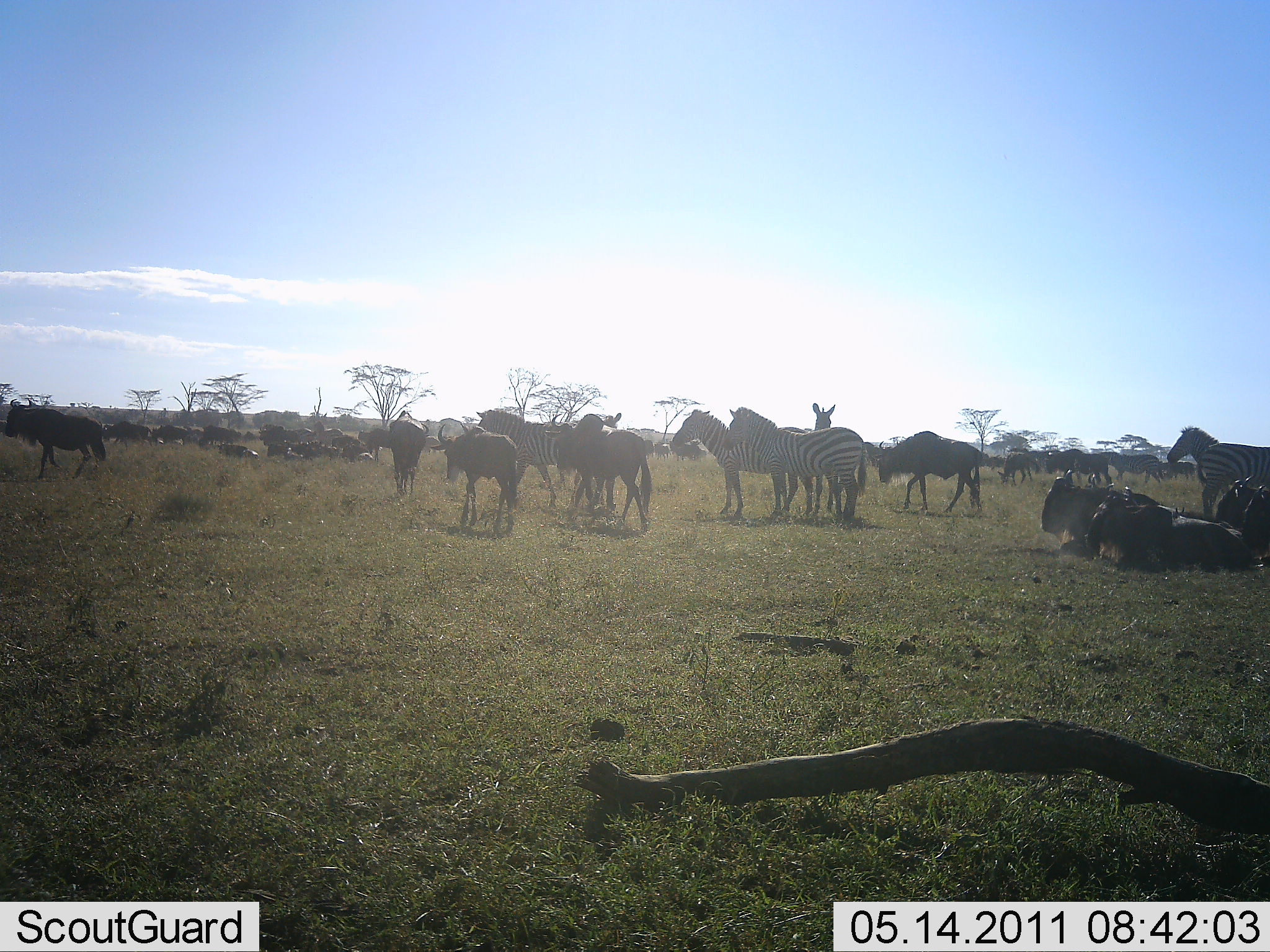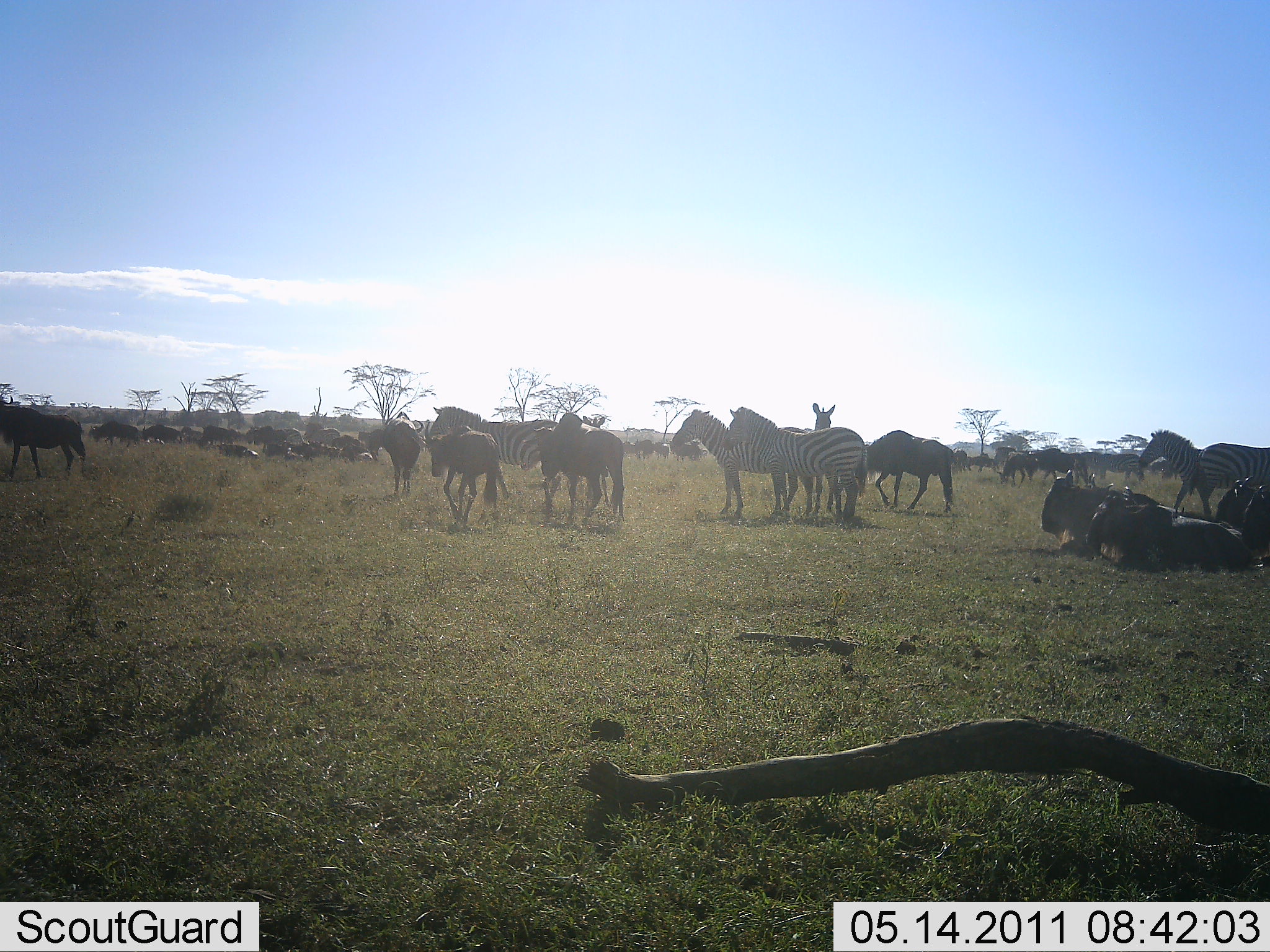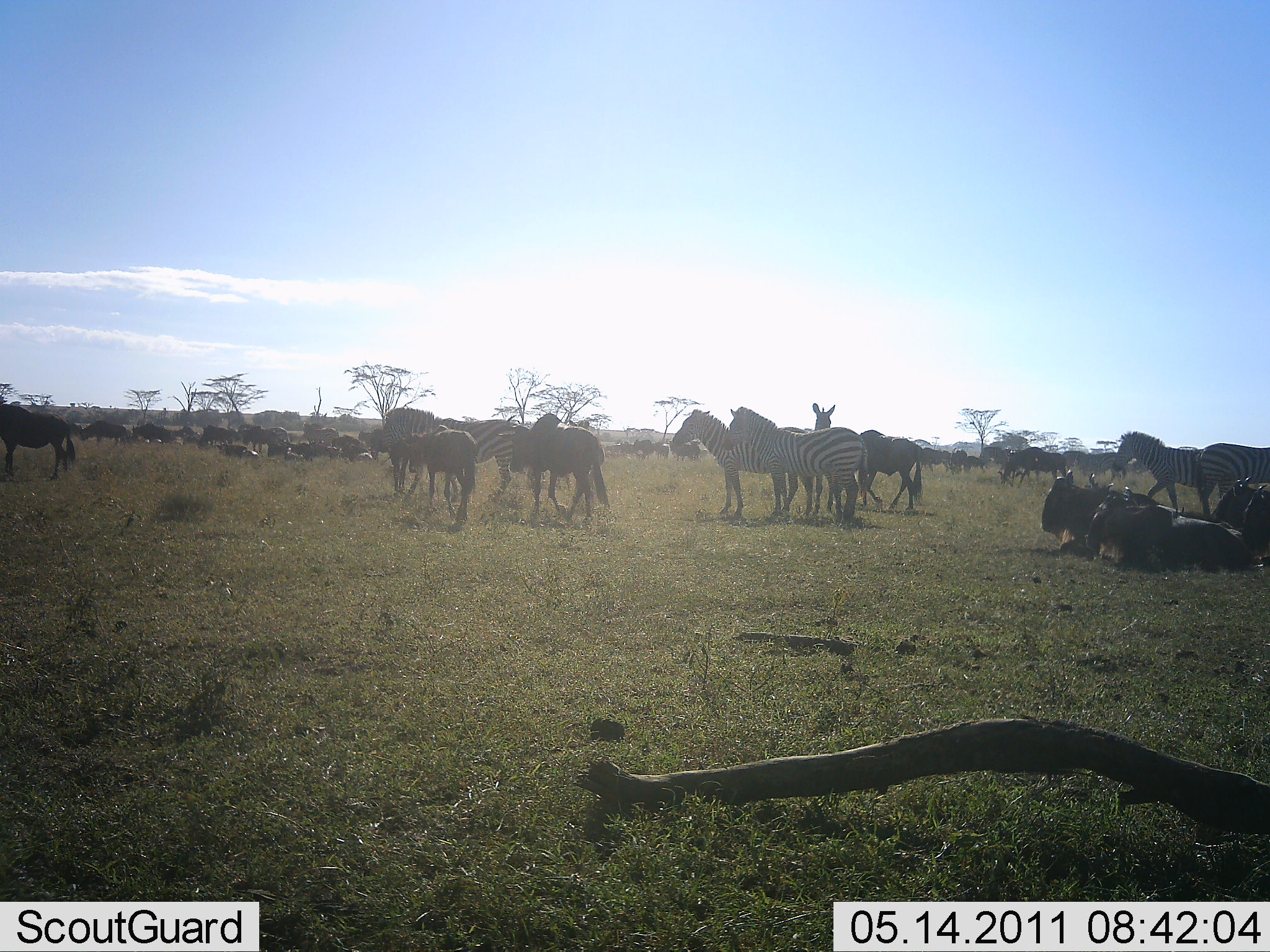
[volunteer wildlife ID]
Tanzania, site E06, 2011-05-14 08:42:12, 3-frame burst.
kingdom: Animalia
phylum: Chordata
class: Mammalia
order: Artiodactyla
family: Bovidae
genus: Connochaetes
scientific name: Connochaetes taurinus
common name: blue wildebeest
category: wildebeest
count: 11-50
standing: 62%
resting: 100%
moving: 69%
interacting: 23%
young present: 8%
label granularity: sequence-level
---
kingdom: Animalia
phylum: Chordata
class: Mammalia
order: Perissodactyla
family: Equidae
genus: Equus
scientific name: Equus quagga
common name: plains zebra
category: zebra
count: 6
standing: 75%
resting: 8%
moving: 50%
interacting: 0%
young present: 0%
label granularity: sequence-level